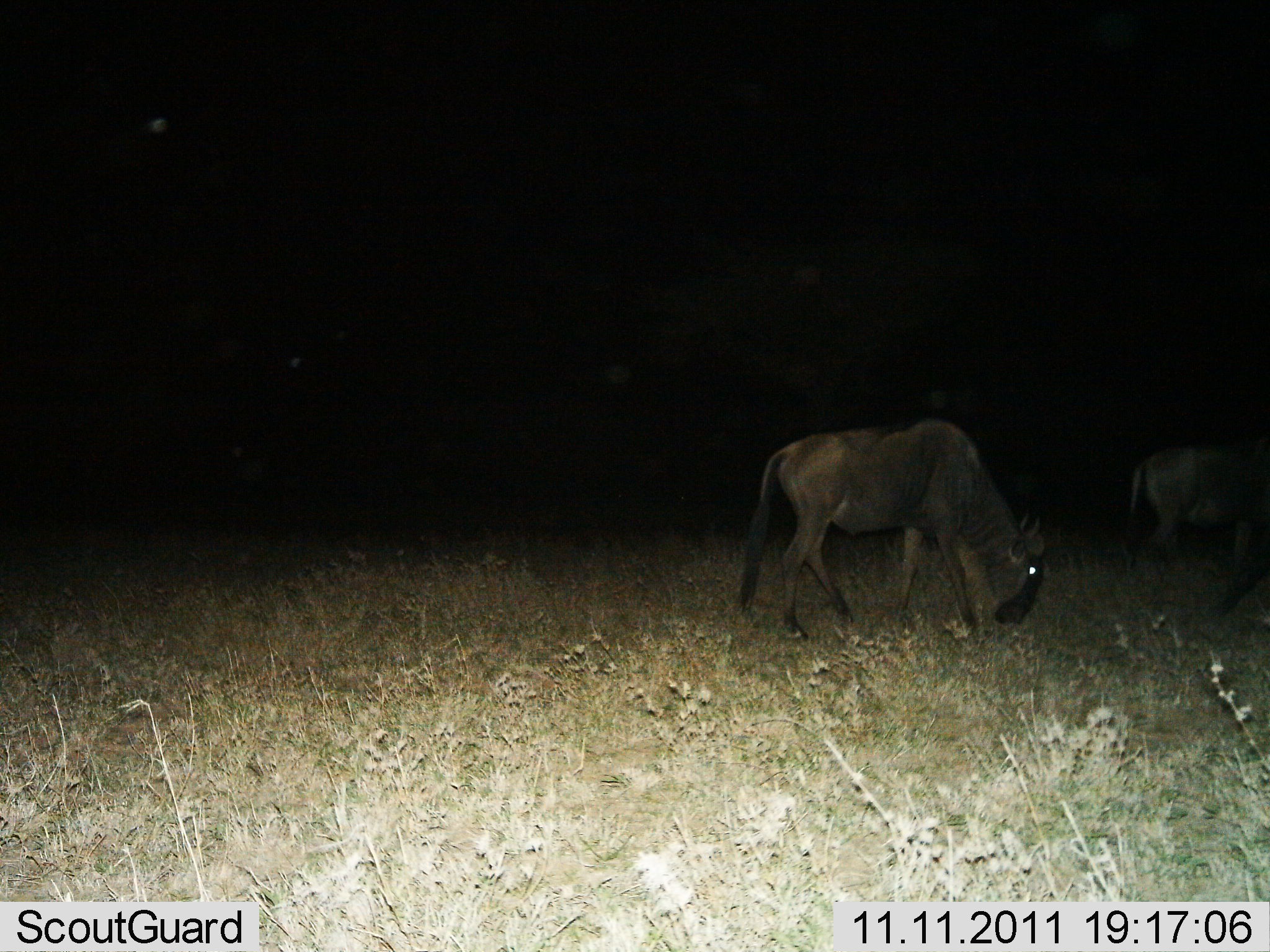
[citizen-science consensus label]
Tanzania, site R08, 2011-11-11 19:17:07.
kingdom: Animalia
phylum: Chordata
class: Mammalia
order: Artiodactyla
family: Bovidae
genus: Connochaetes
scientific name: Connochaetes taurinus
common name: blue wildebeest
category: wildebeest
Wildebeest (blue wildebeest) (Connochaetes taurinus), count 2. Behavior (volunteer vote fractions): standing 9%, resting 0%, moving 9%, interacting 0%. Young present (vote fraction): 9%. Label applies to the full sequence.